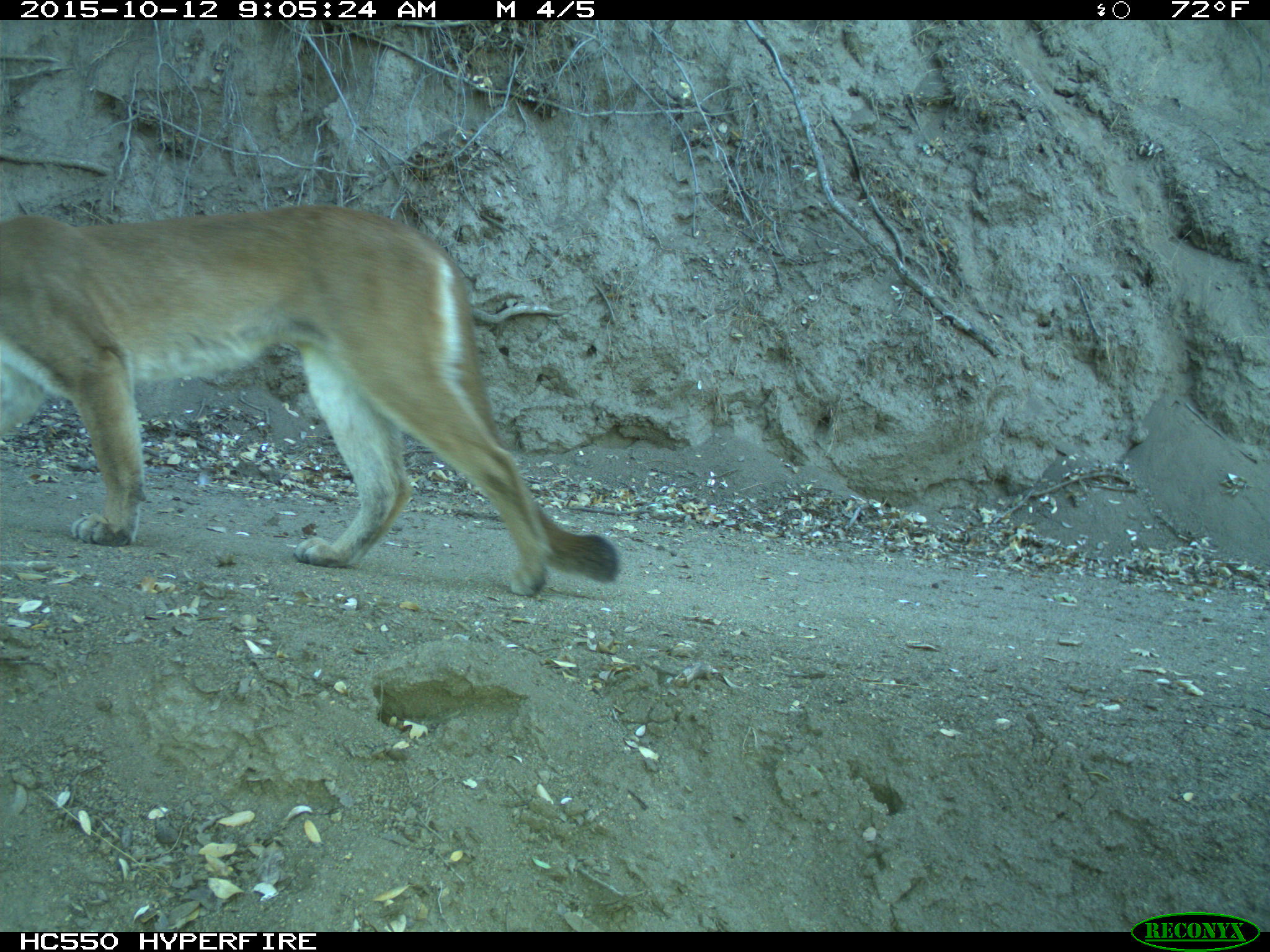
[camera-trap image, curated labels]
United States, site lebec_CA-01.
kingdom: Animalia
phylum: Chordata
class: Mammalia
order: Carnivora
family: Felidae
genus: Puma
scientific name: Puma concolor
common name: mountain lion